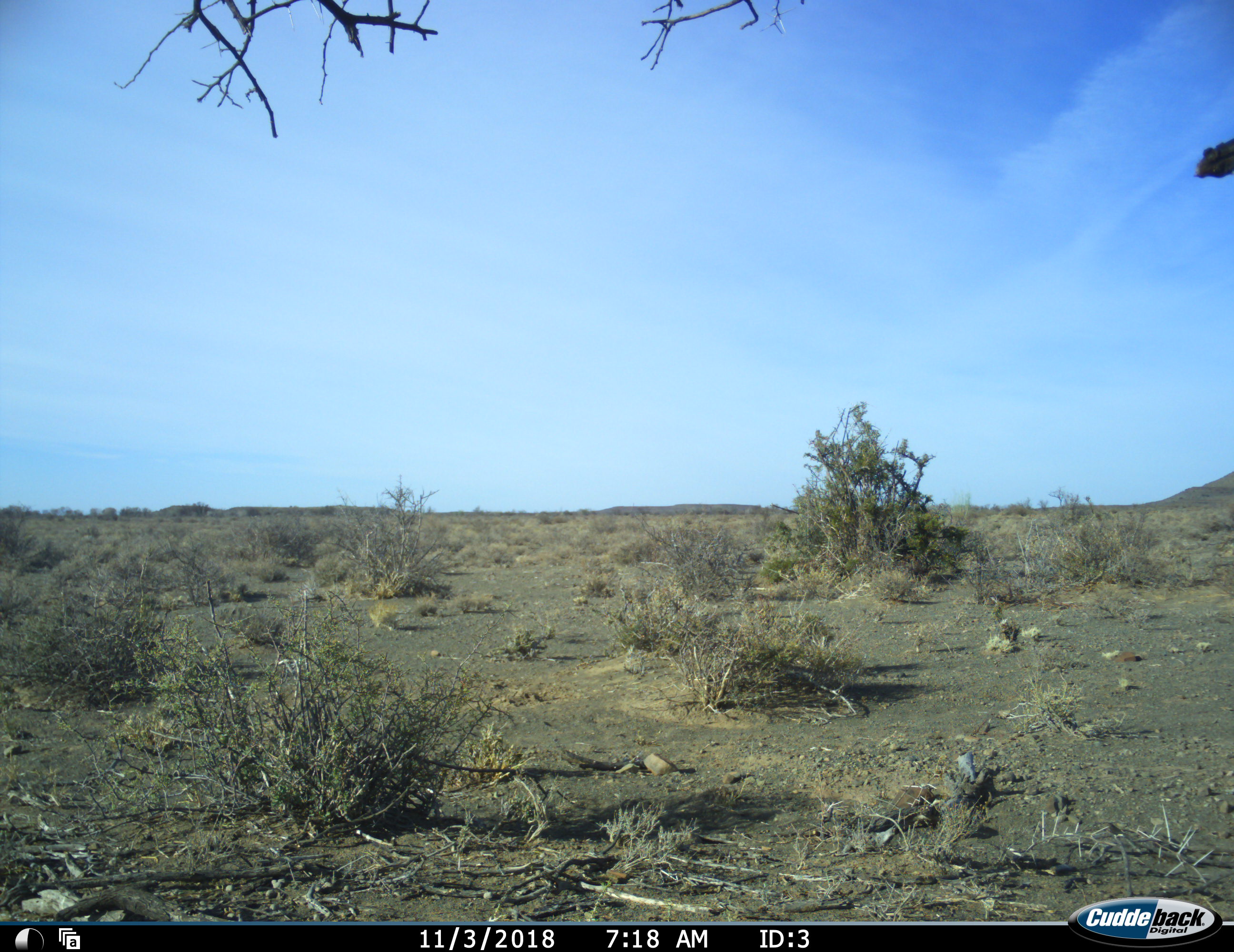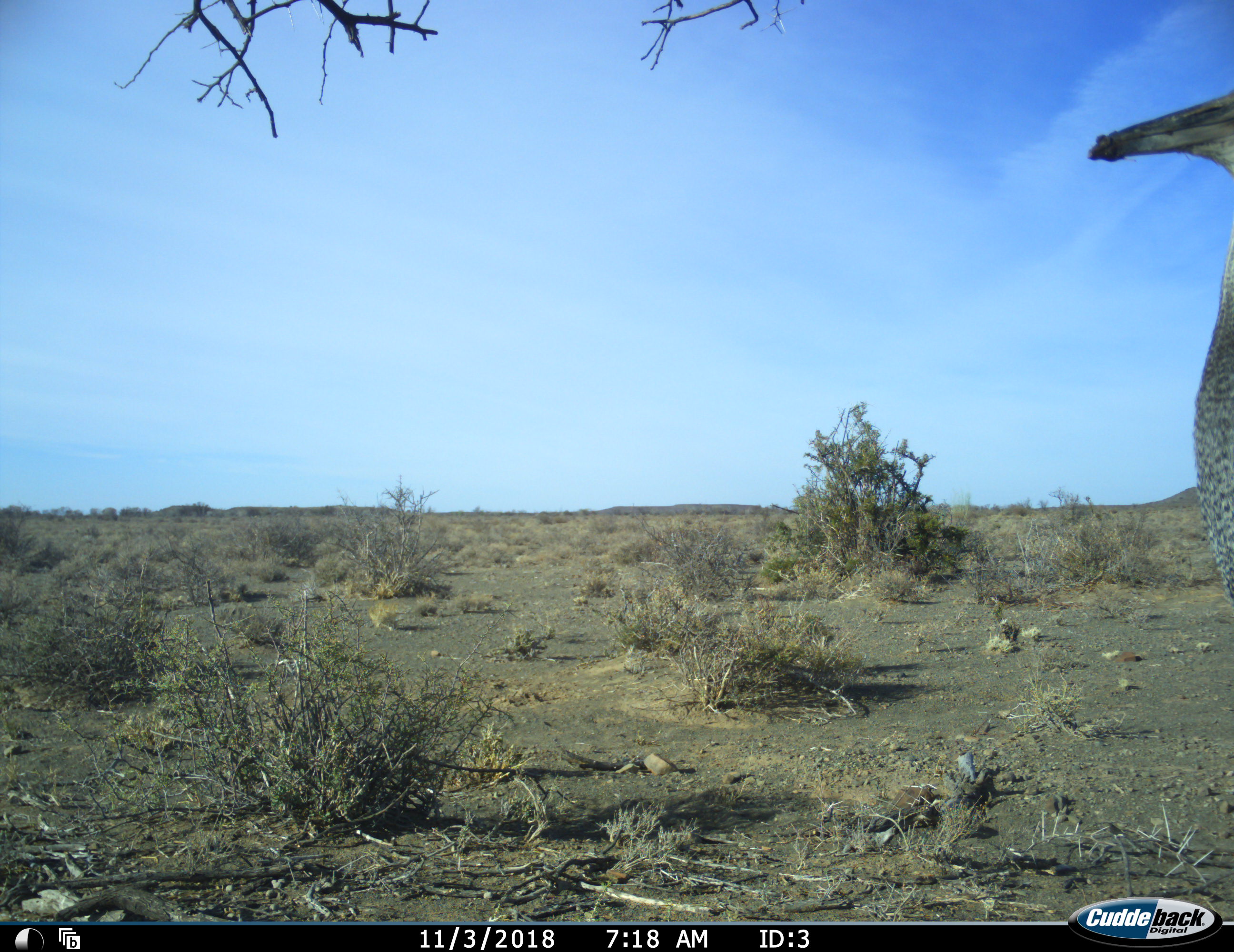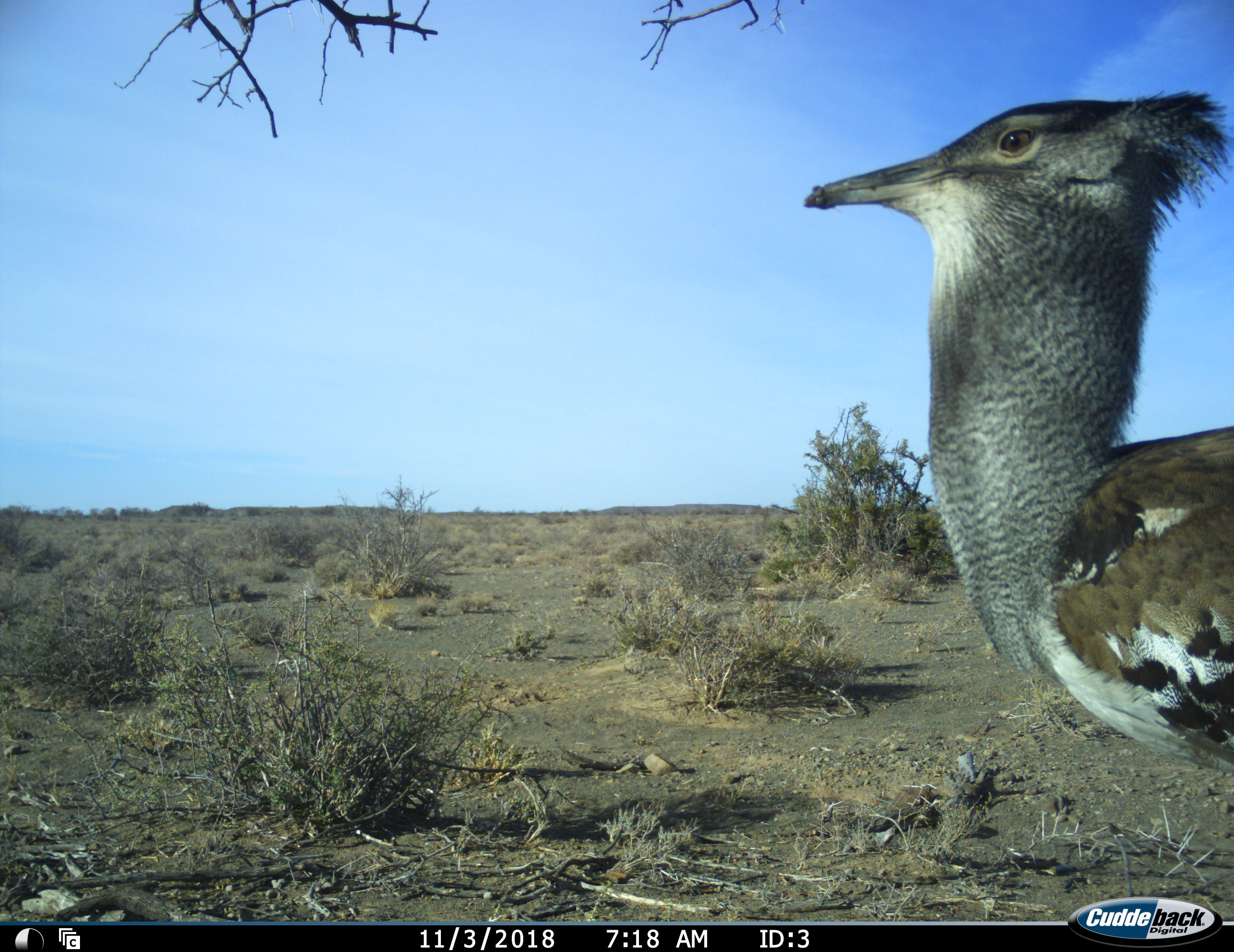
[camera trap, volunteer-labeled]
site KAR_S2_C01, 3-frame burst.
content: unidentified animal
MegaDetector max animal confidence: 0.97